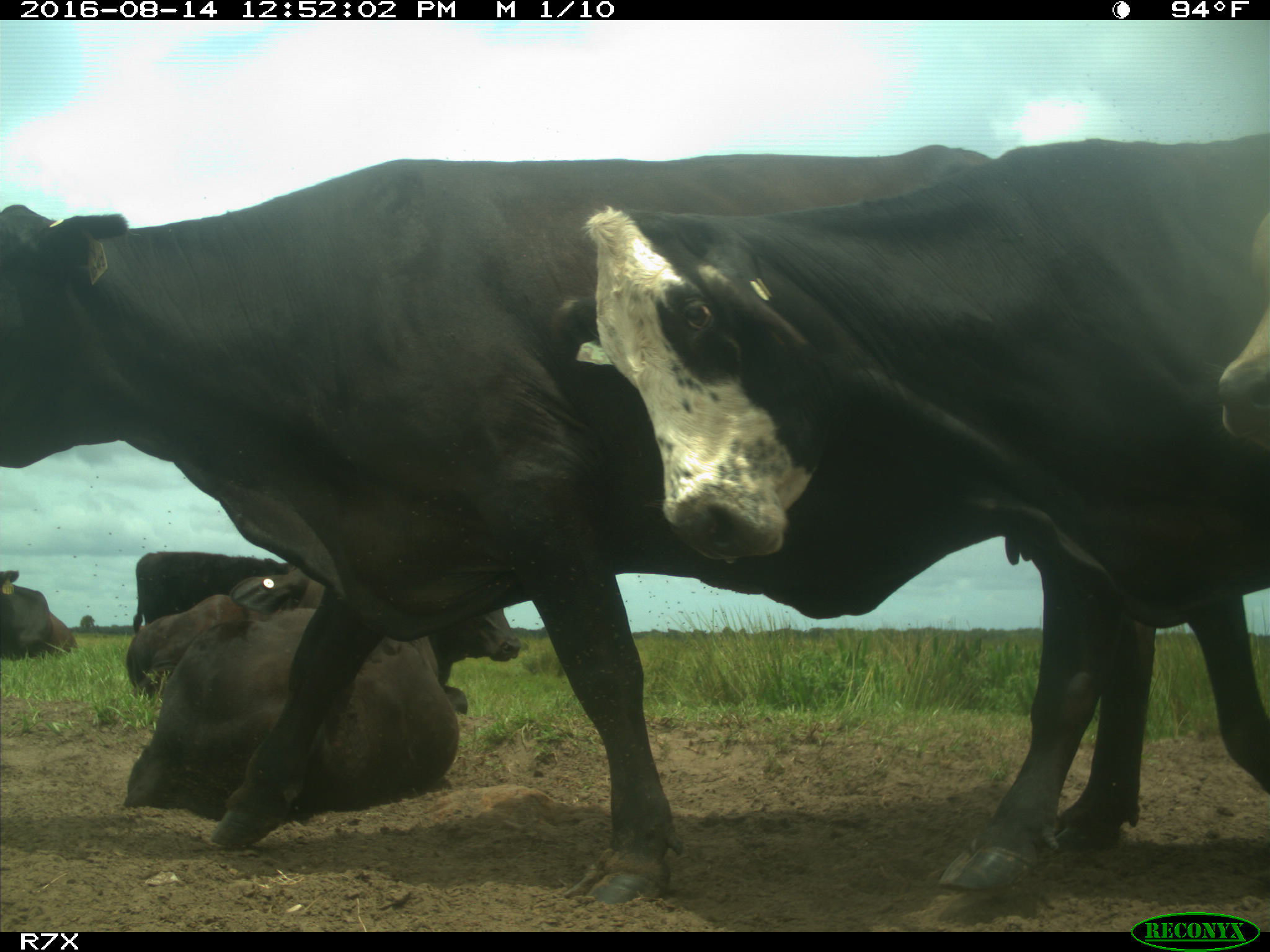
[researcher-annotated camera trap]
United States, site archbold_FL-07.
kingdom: Animalia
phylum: Chordata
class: Mammalia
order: Artiodactyla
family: Bovidae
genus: Bos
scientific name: Bos taurus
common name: domestic cow